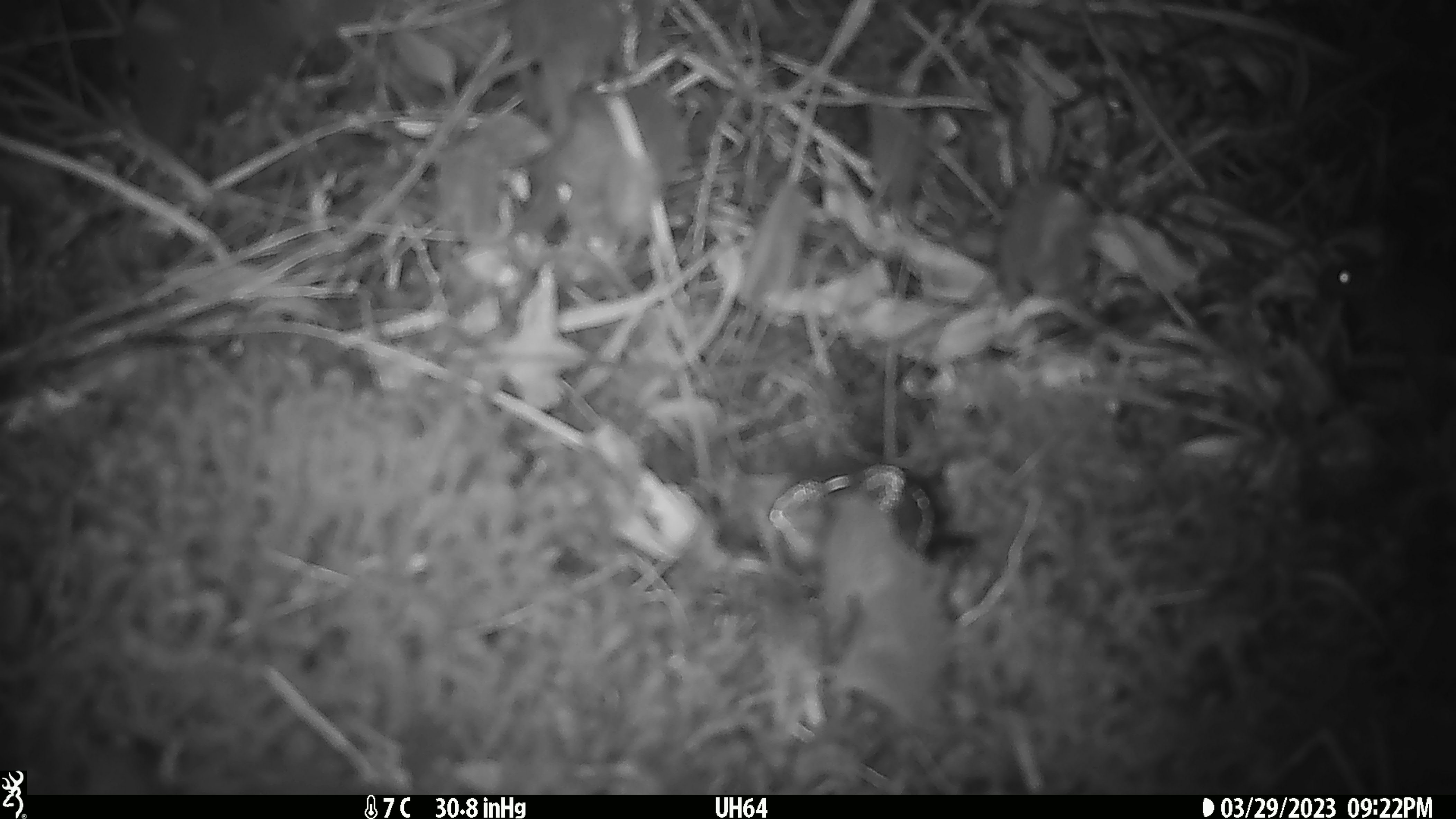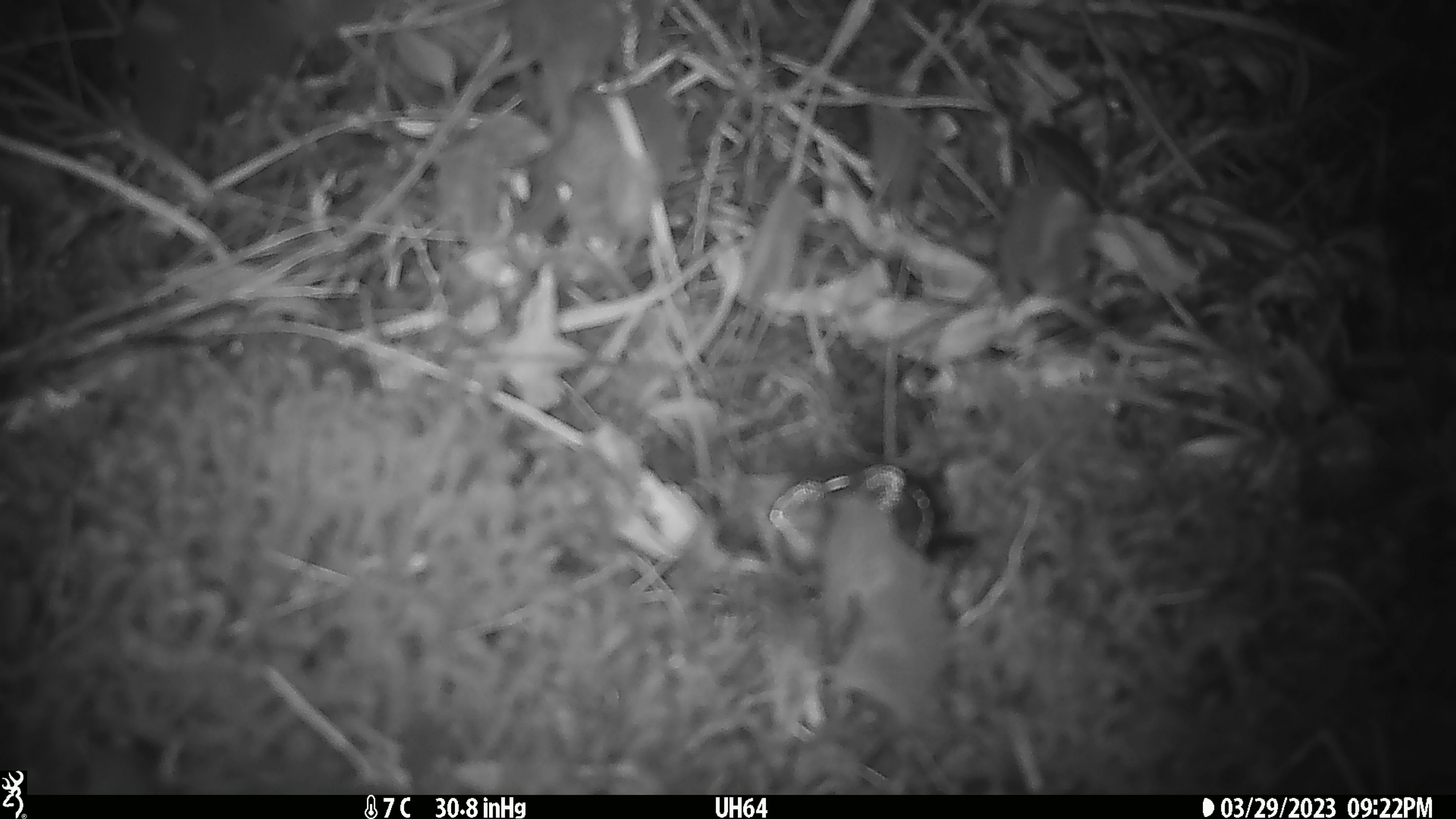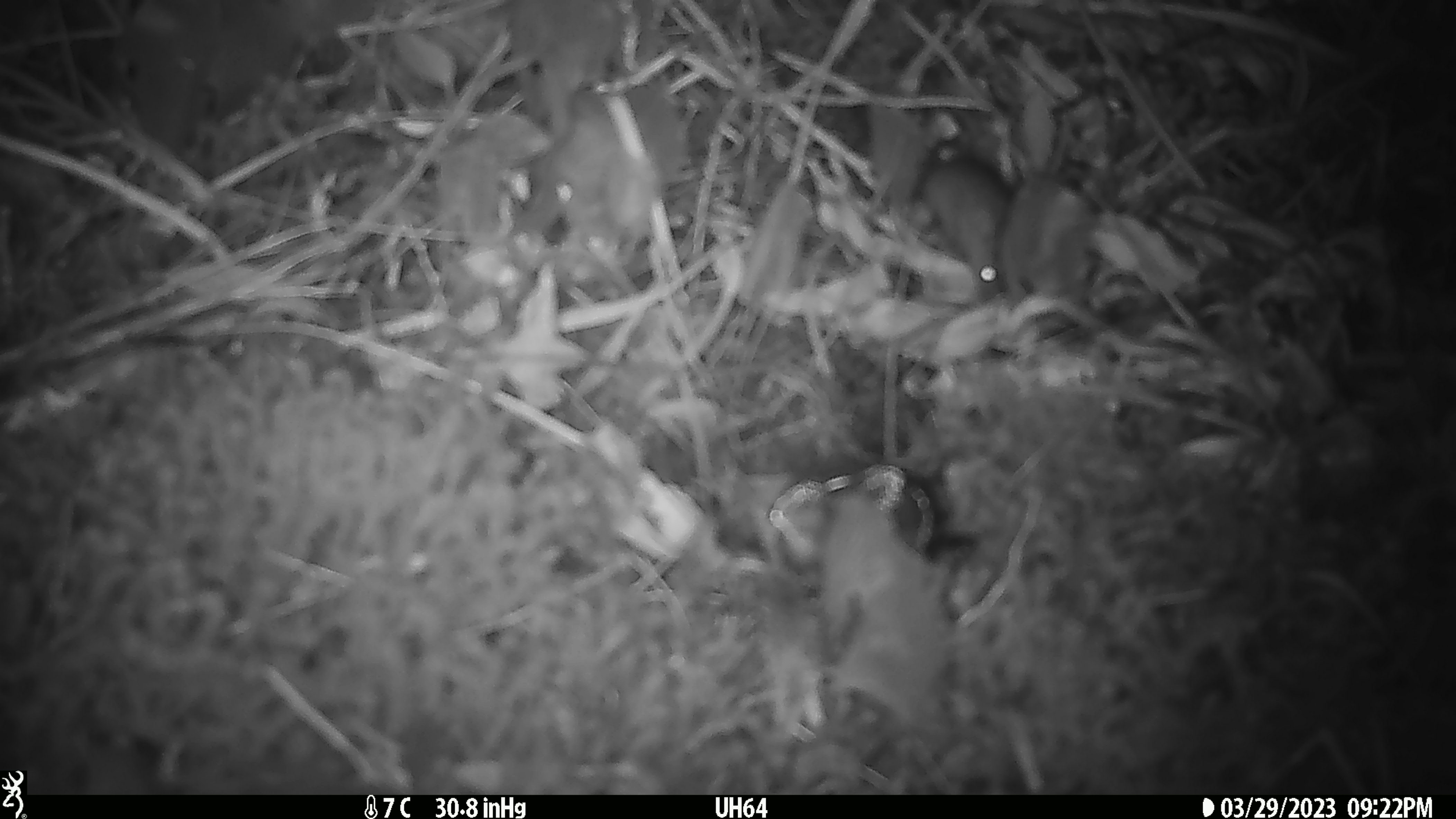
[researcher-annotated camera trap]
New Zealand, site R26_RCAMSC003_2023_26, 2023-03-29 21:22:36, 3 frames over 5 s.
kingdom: Animalia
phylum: Chordata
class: Mammalia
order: Rodentia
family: Muridae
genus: Mus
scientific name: Mus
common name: mouse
Mouse (Mus).